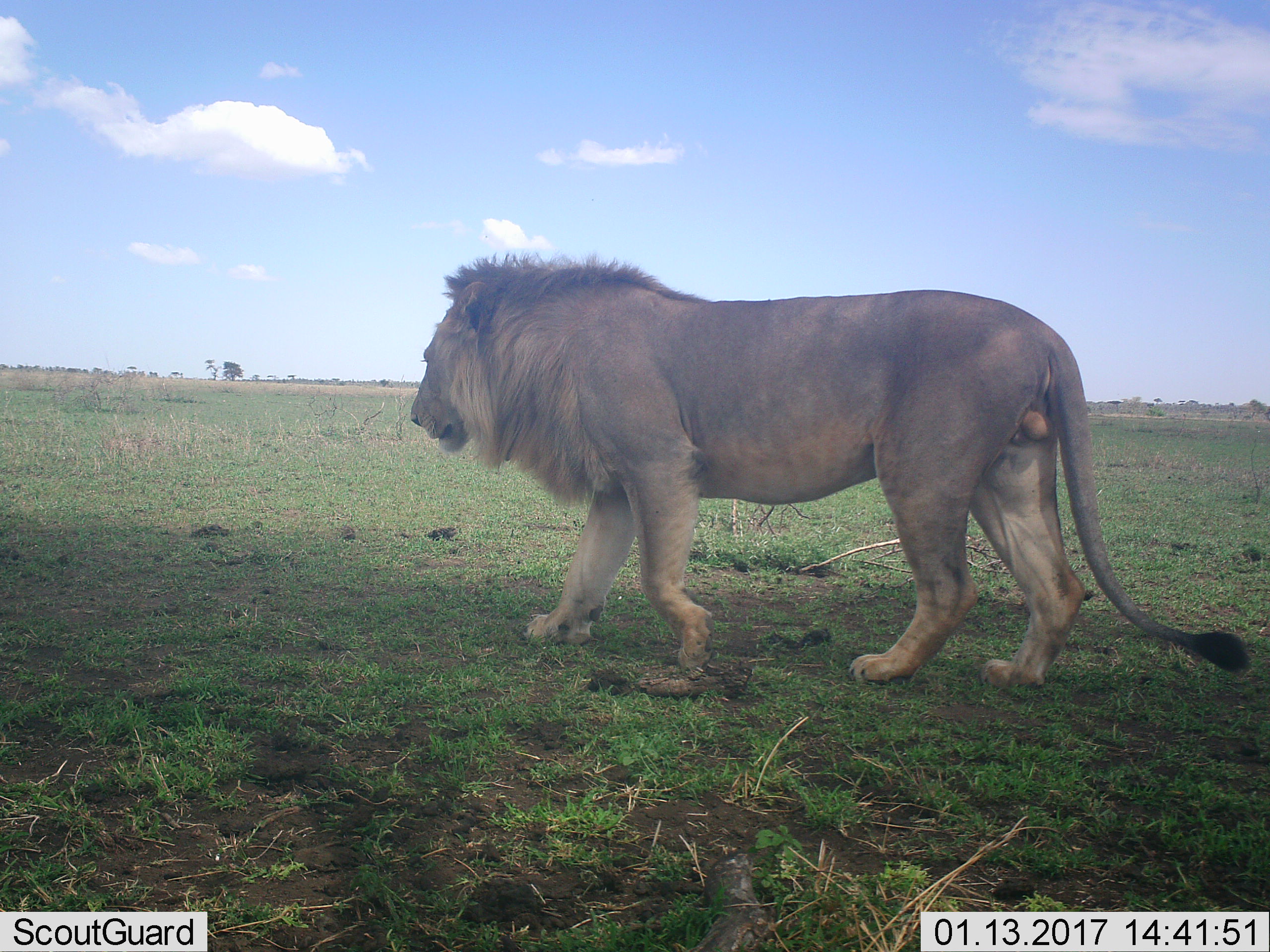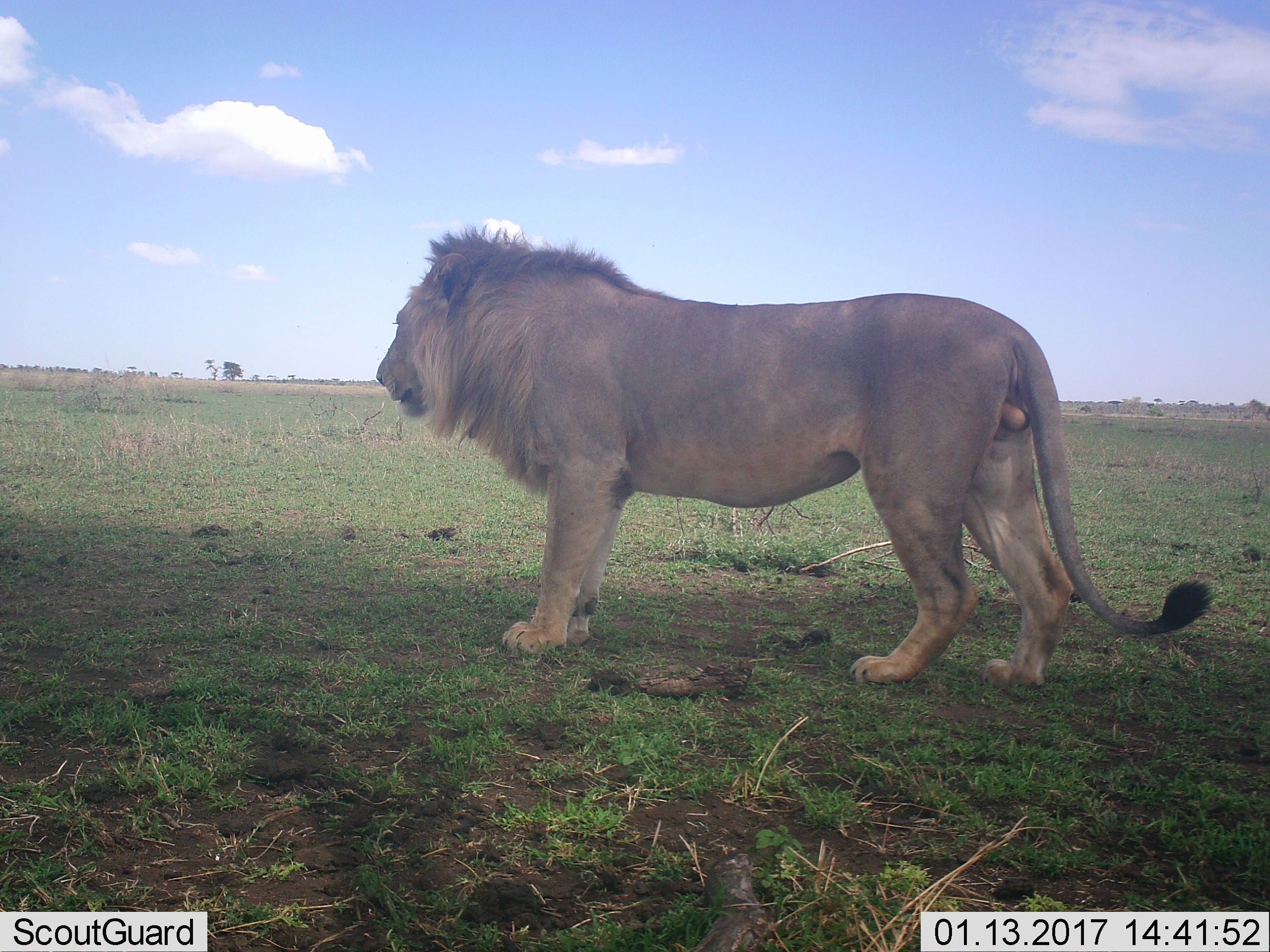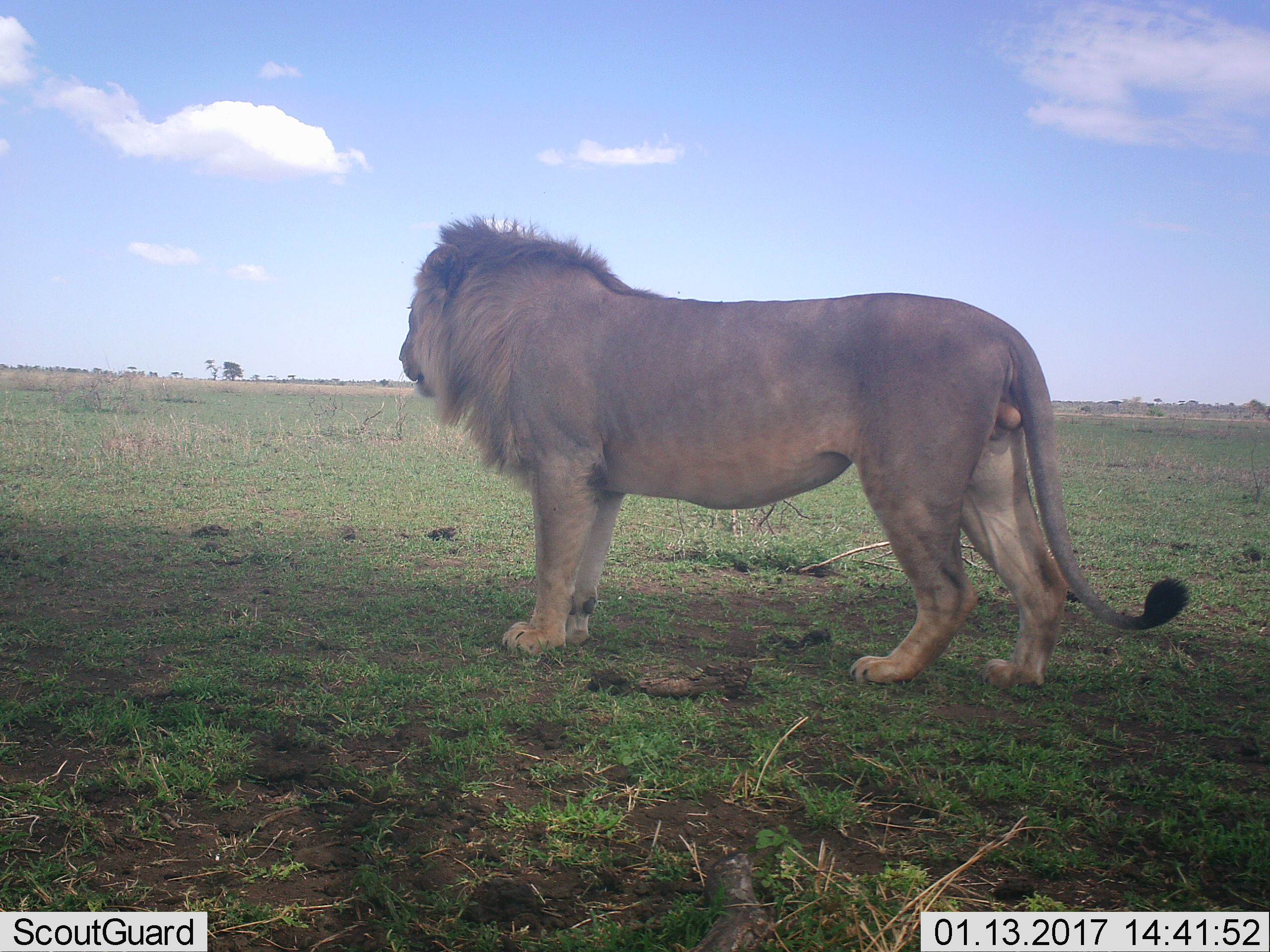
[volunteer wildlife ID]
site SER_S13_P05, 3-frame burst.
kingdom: Animalia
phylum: Chordata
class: Mammalia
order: Carnivora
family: Felidae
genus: Panthera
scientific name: Panthera leo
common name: lion male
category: lionmale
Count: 1.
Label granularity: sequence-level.